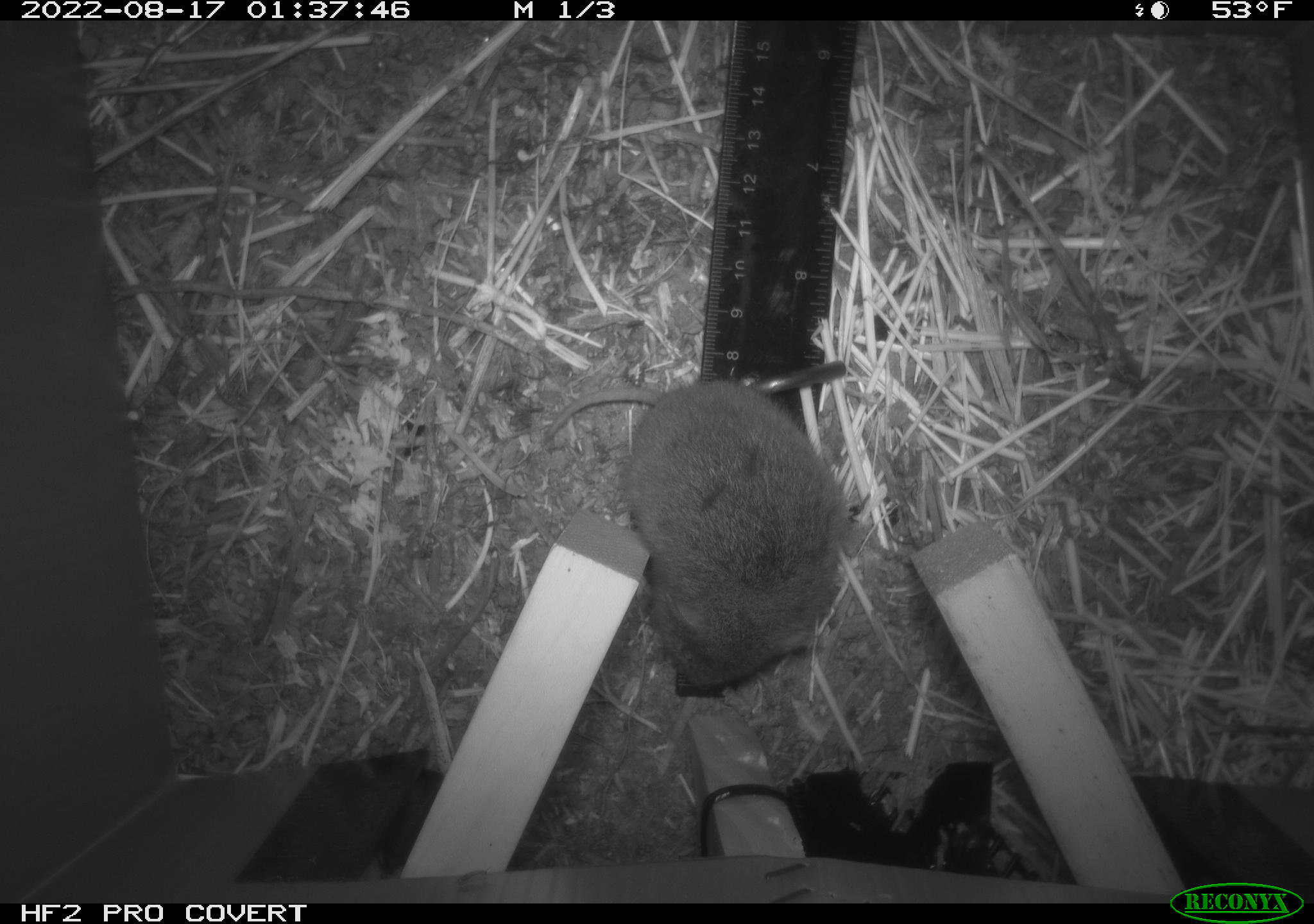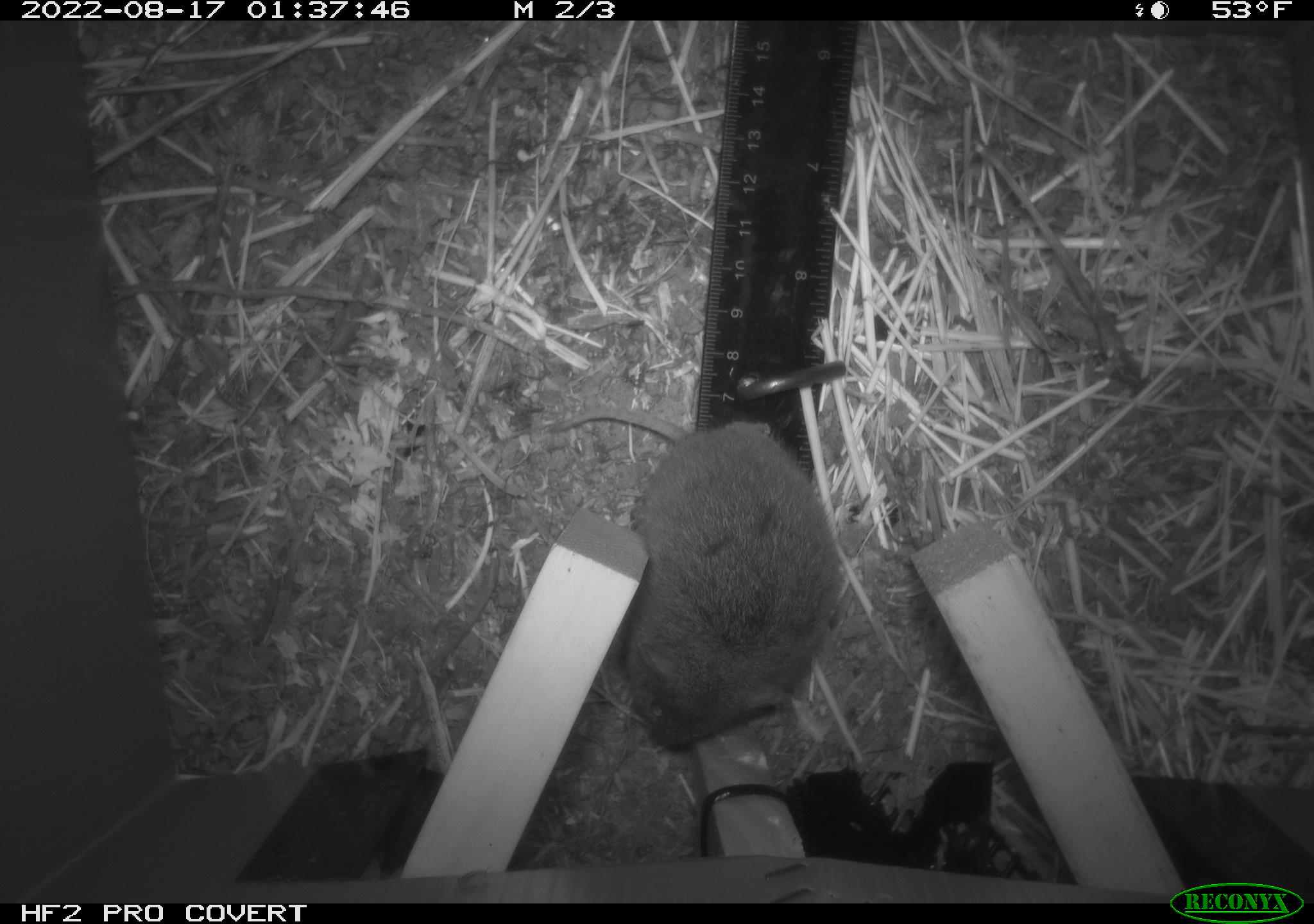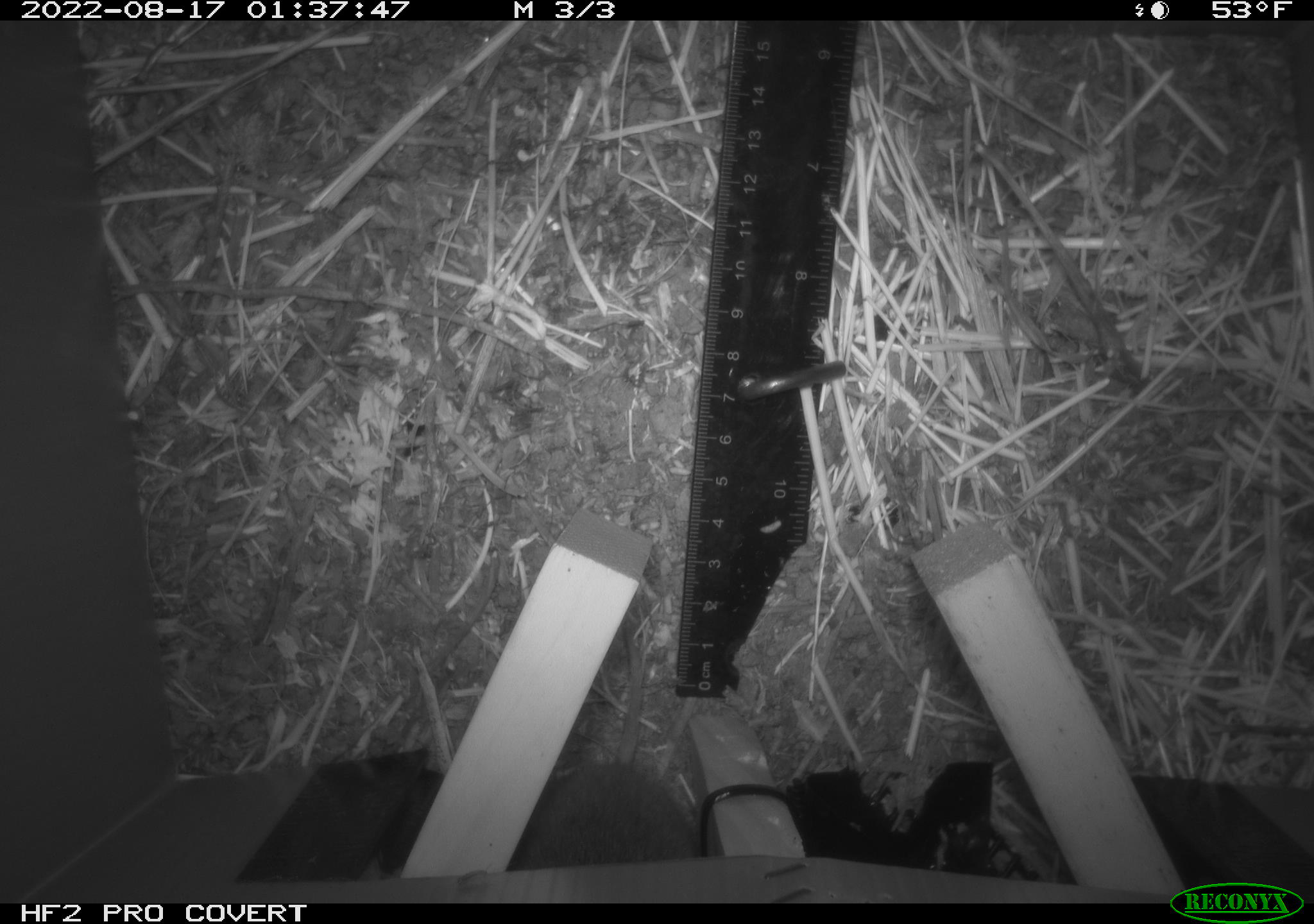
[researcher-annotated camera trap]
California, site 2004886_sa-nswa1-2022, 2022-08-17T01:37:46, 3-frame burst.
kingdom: Animalia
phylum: Chordata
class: Mammalia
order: Rodentia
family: Cricetidae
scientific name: Cricetidae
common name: hamsters, voles, lemmings, and allies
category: cricetidae family